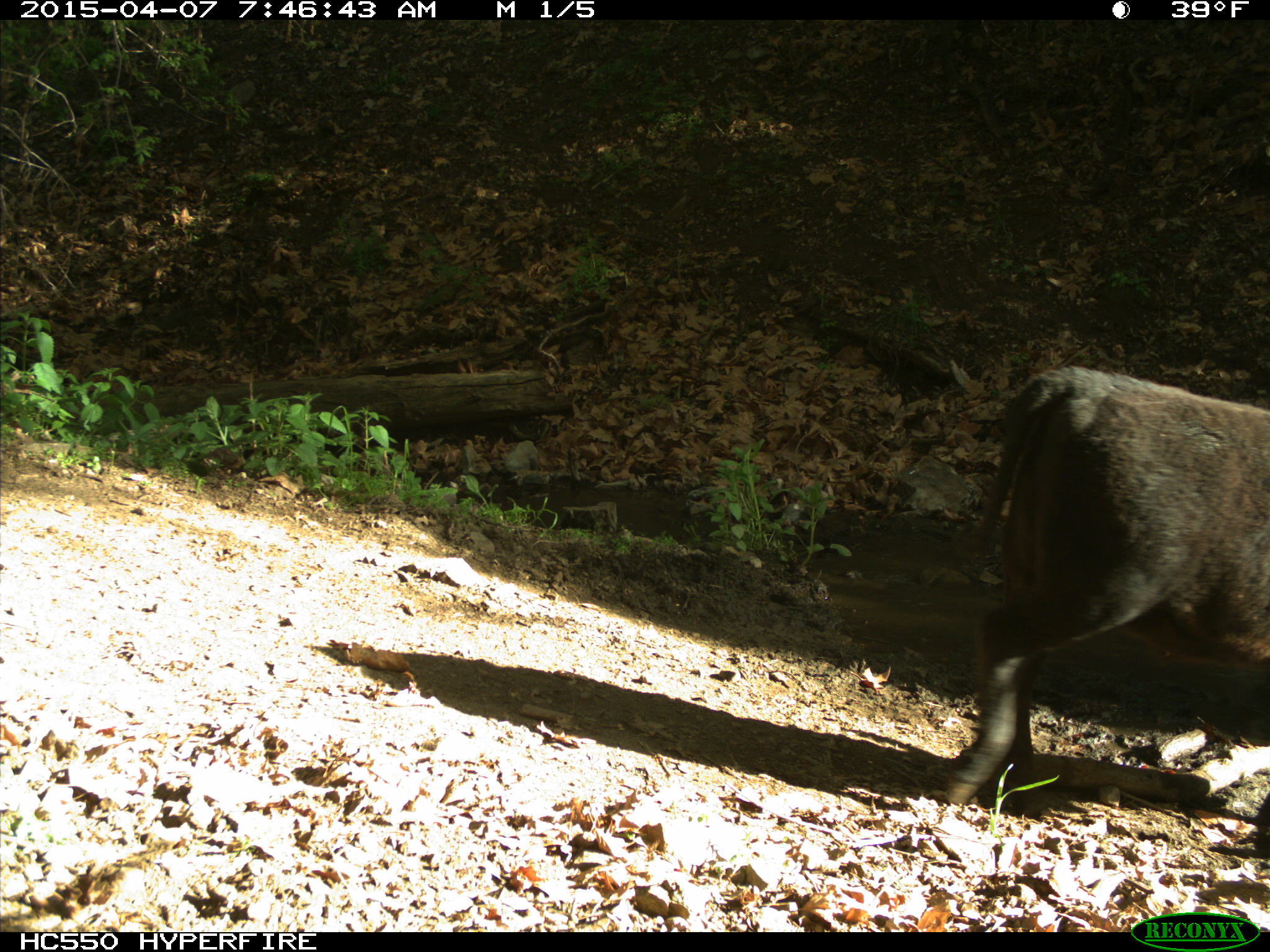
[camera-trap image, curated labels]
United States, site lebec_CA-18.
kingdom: Animalia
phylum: Chordata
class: Mammalia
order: Artiodactyla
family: Bovidae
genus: Bos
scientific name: Bos taurus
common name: domestic cow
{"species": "Bos taurus (domestic cow)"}